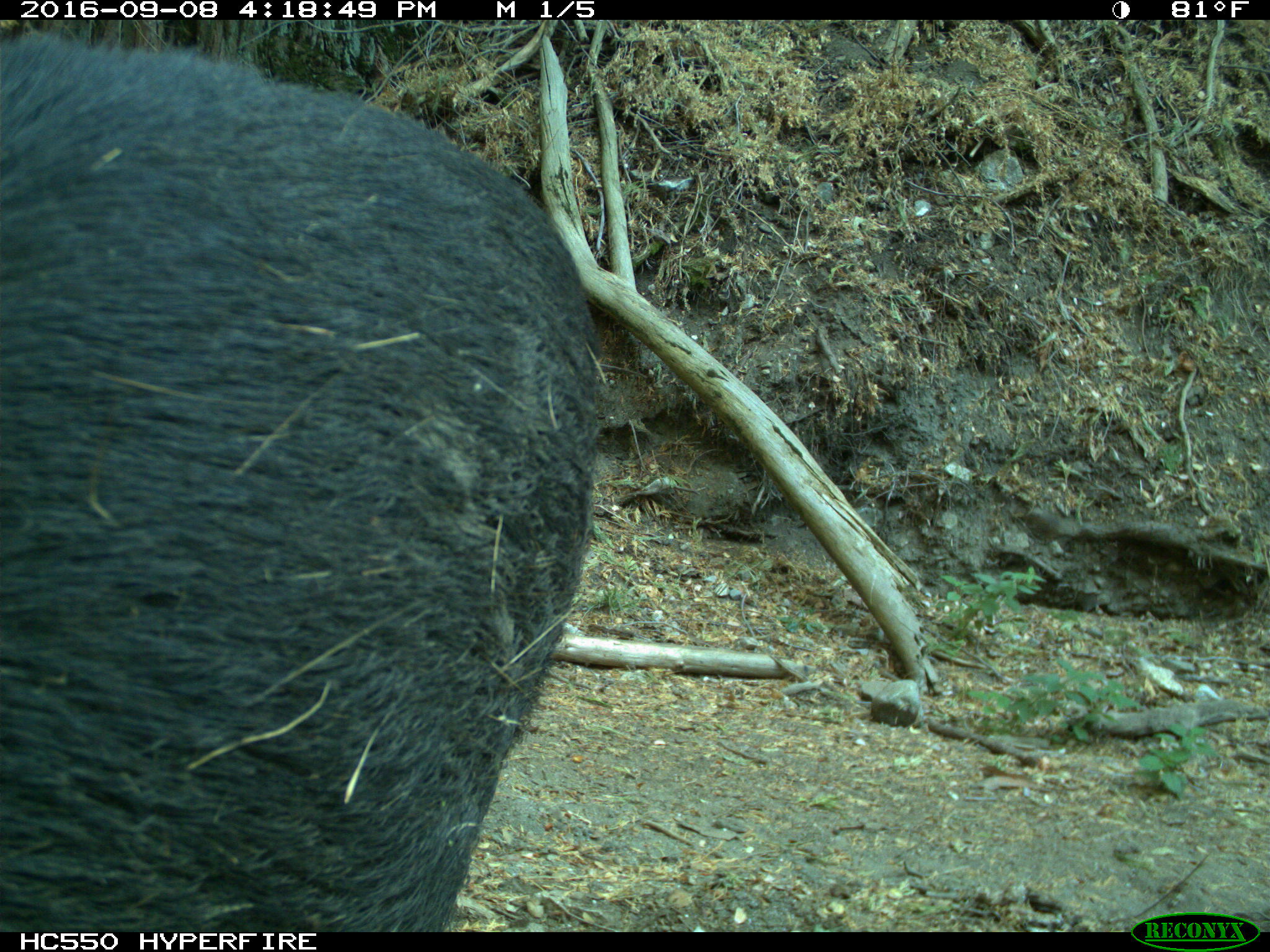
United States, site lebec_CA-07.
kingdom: Animalia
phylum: Chordata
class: Mammalia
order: Artiodactyla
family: Suidae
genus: Sus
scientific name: Sus scrofa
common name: wild boar